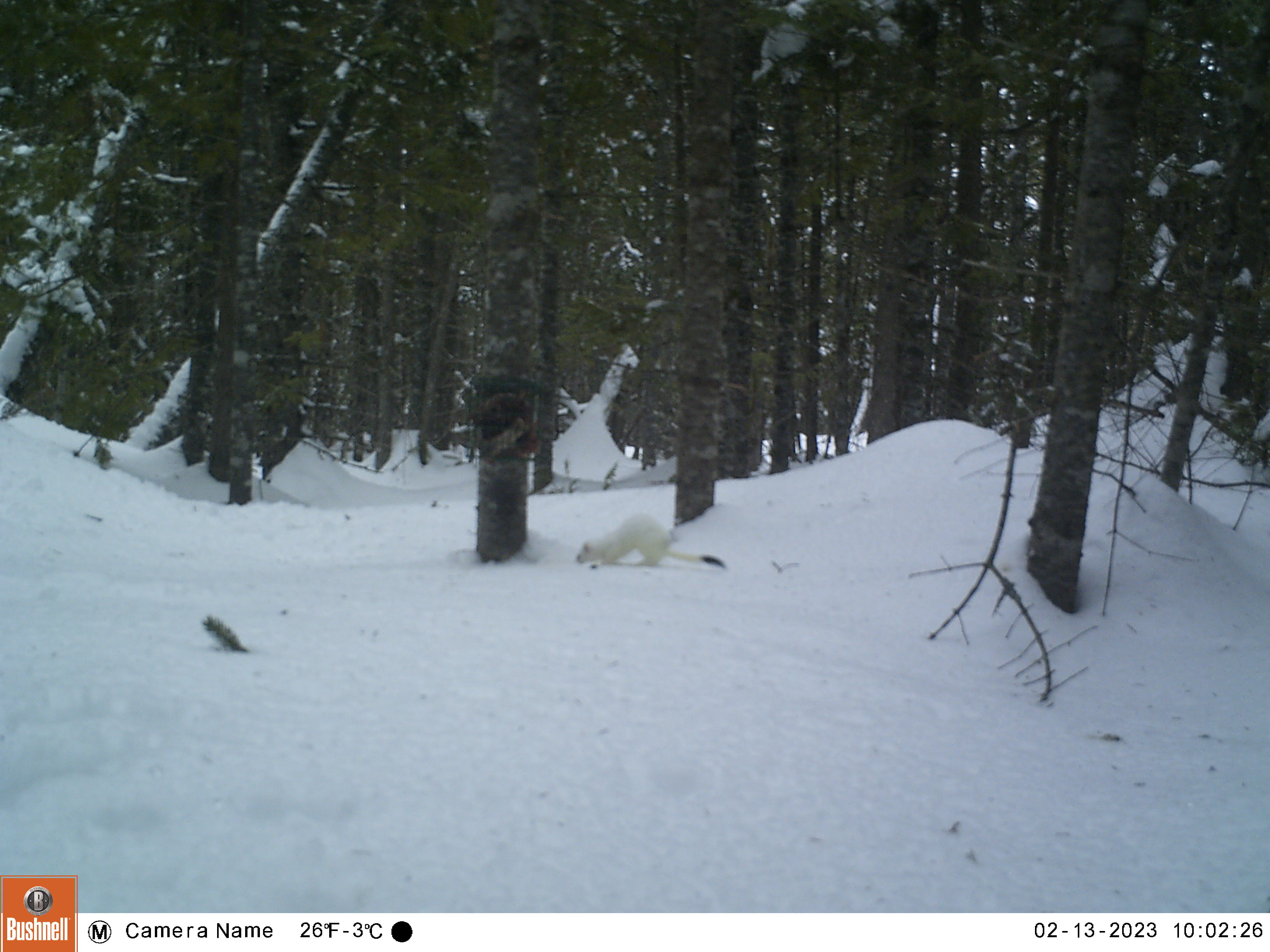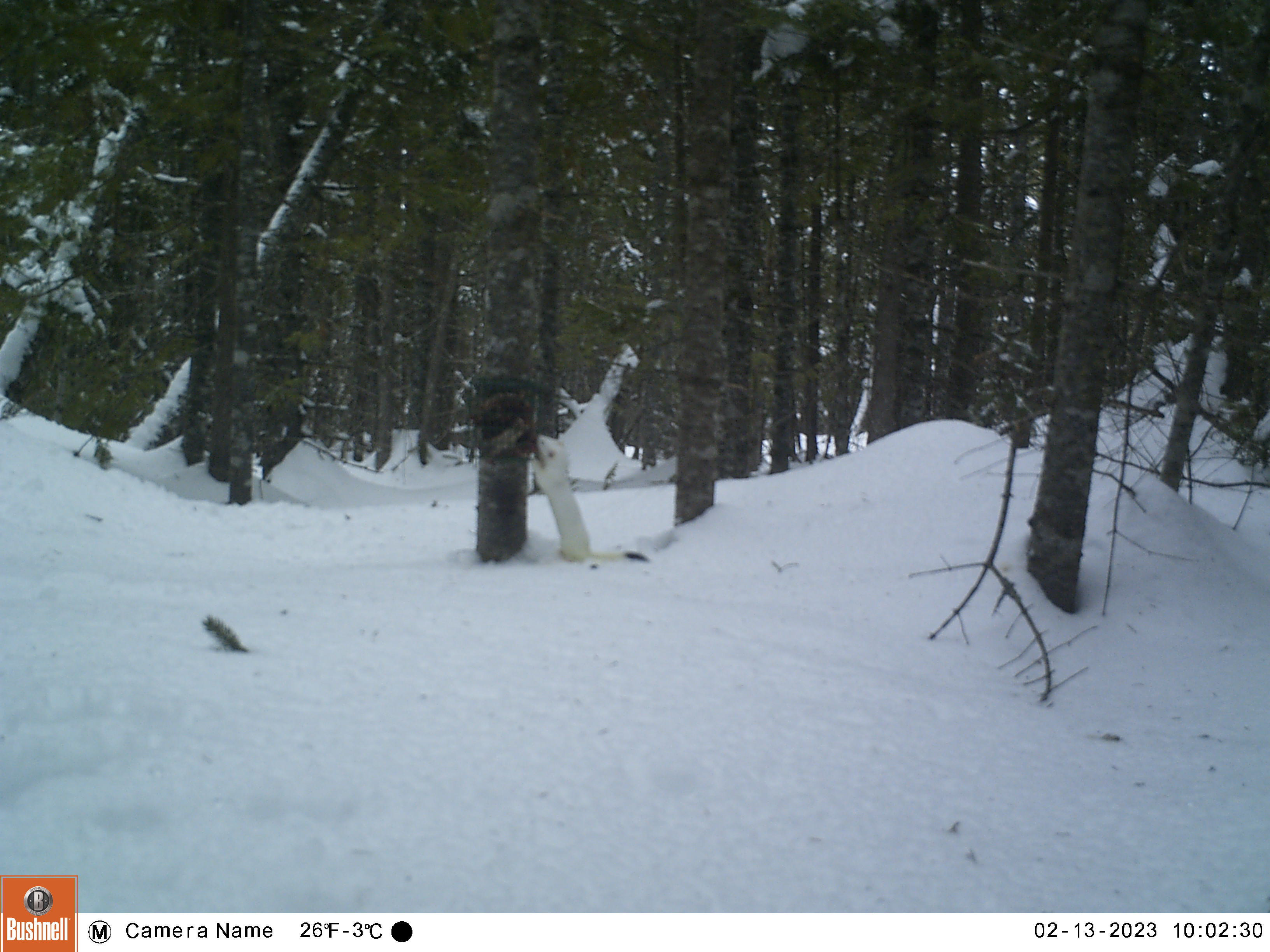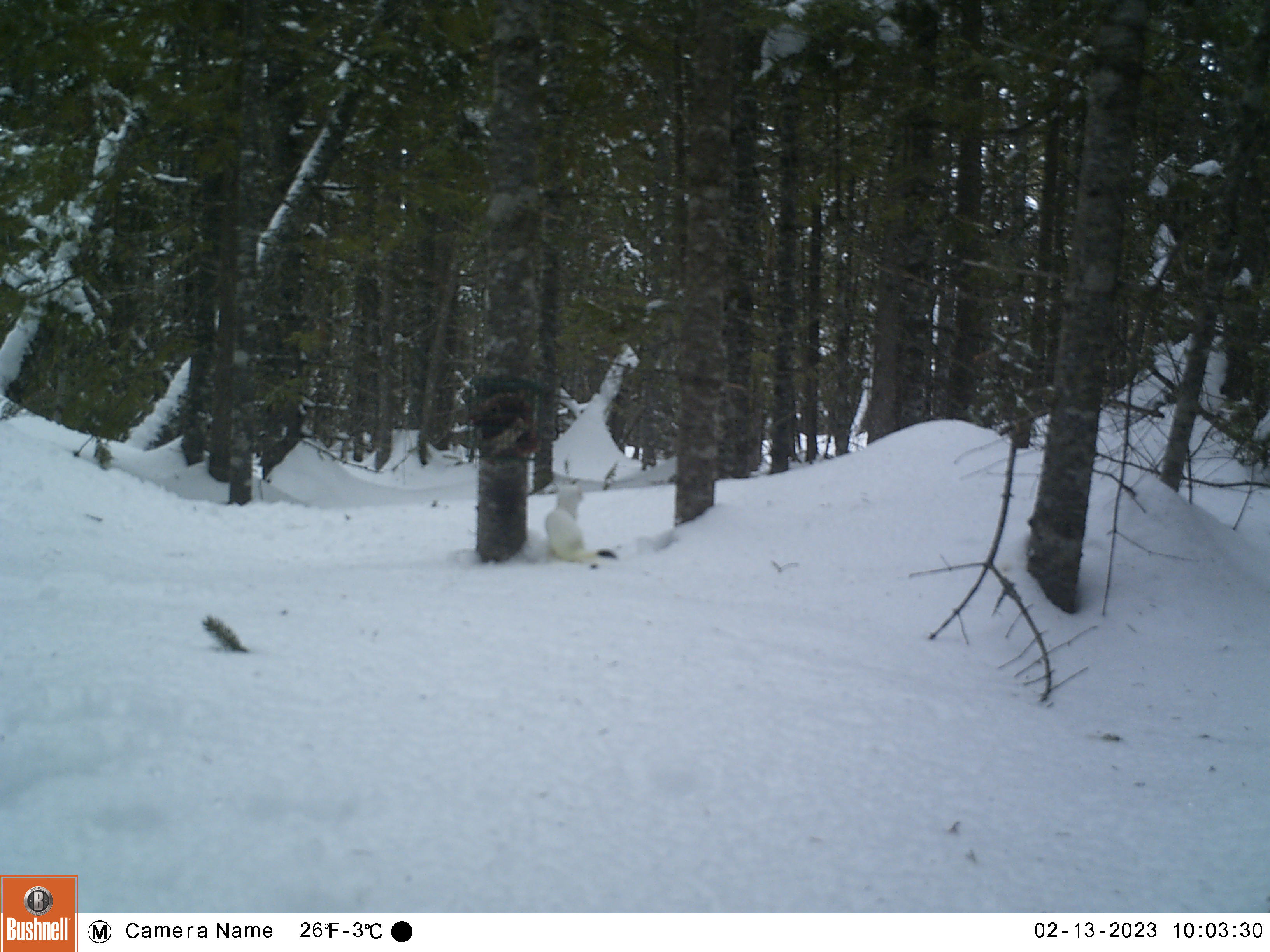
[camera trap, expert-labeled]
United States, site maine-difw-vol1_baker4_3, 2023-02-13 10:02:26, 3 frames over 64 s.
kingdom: Animalia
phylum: Chordata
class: Mammalia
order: Carnivora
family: Mustelidae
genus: Mustela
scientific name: Mustela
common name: weasel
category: weasel sp.